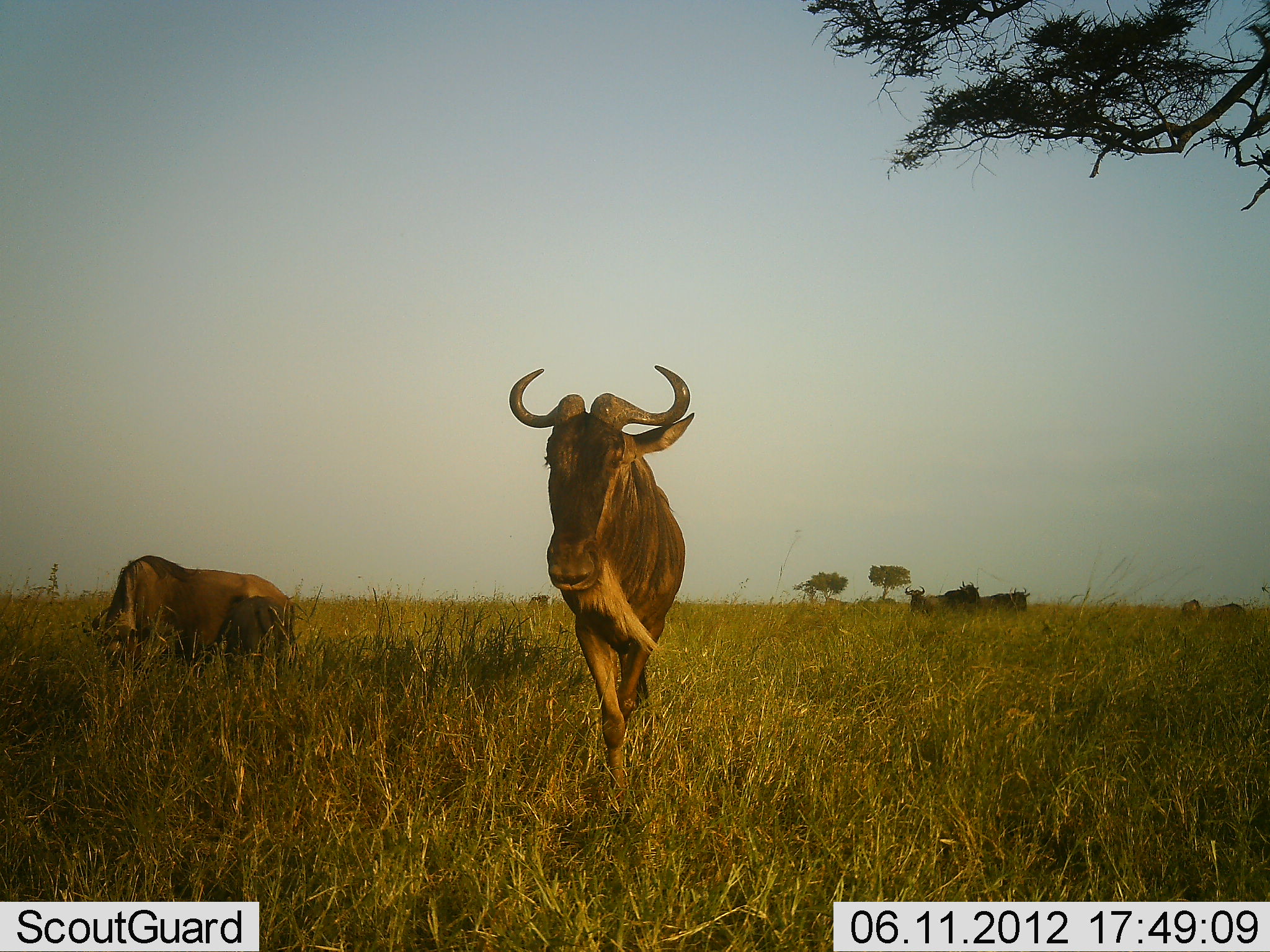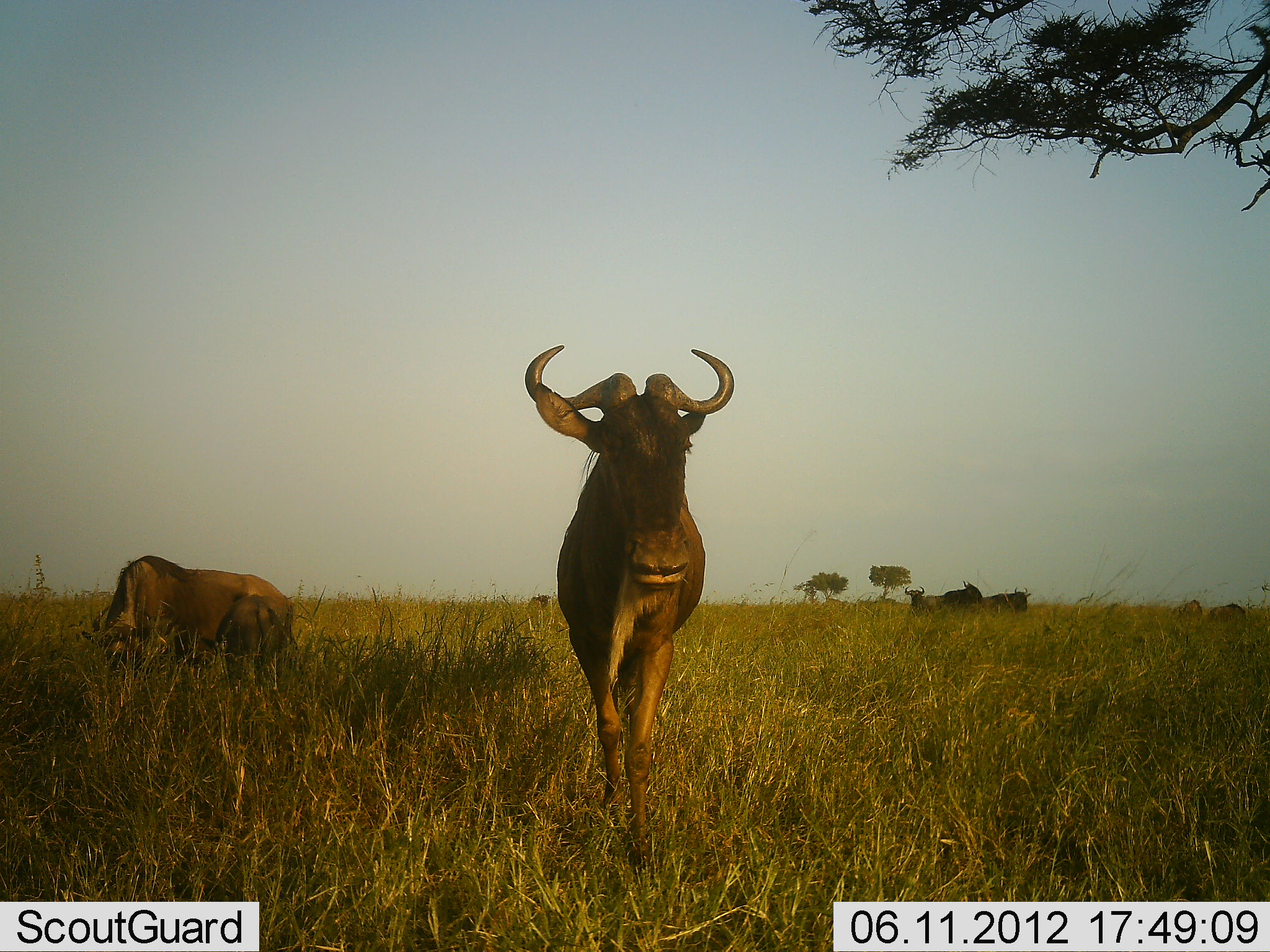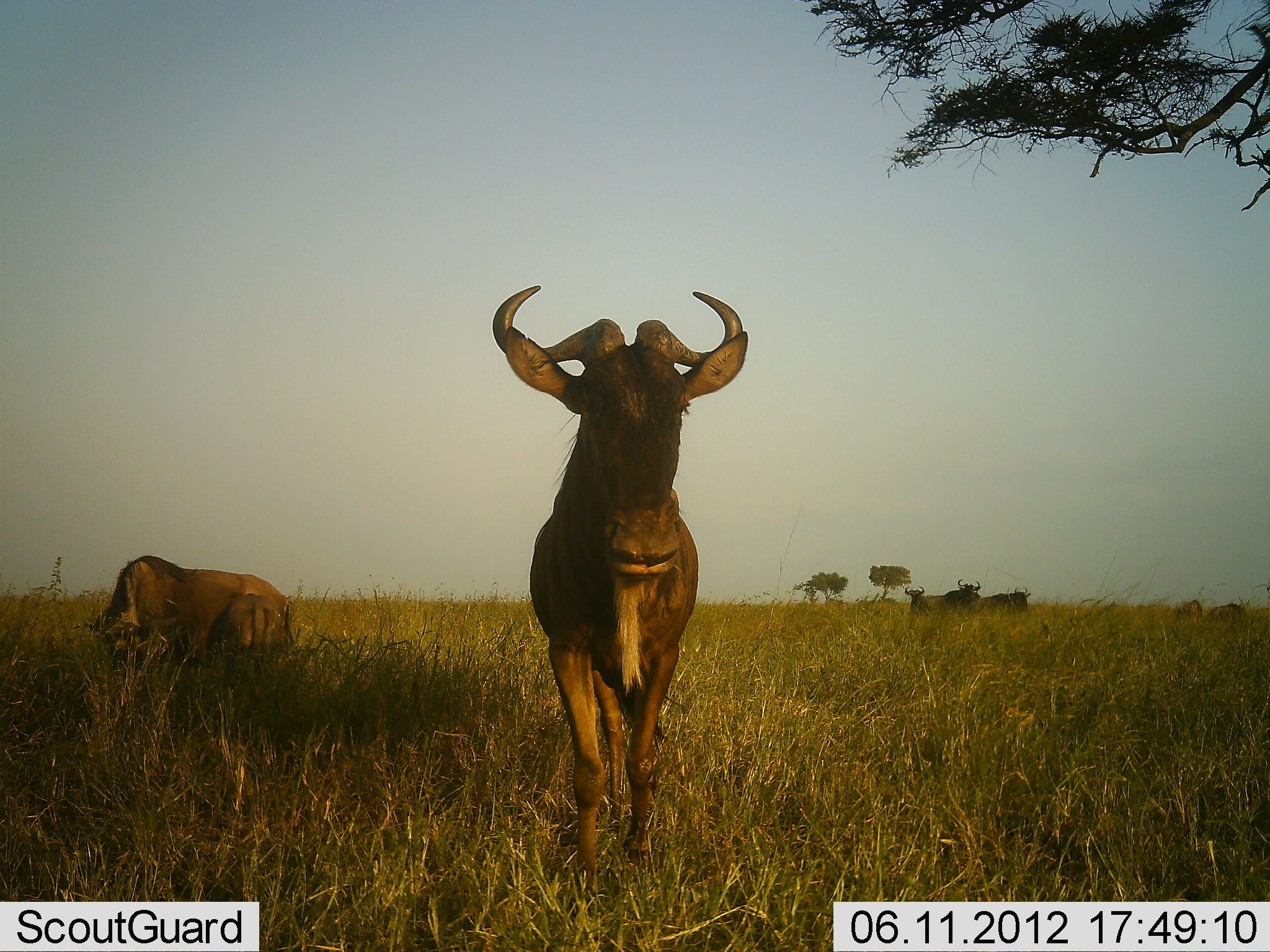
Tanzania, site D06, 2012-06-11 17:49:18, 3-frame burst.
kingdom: Animalia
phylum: Chordata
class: Mammalia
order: Artiodactyla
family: Bovidae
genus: Connochaetes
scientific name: Connochaetes taurinus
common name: blue wildebeest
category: wildebeest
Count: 7.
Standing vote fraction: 90%.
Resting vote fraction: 10%.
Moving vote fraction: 60%.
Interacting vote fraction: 10%.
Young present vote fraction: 10%.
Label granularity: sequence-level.